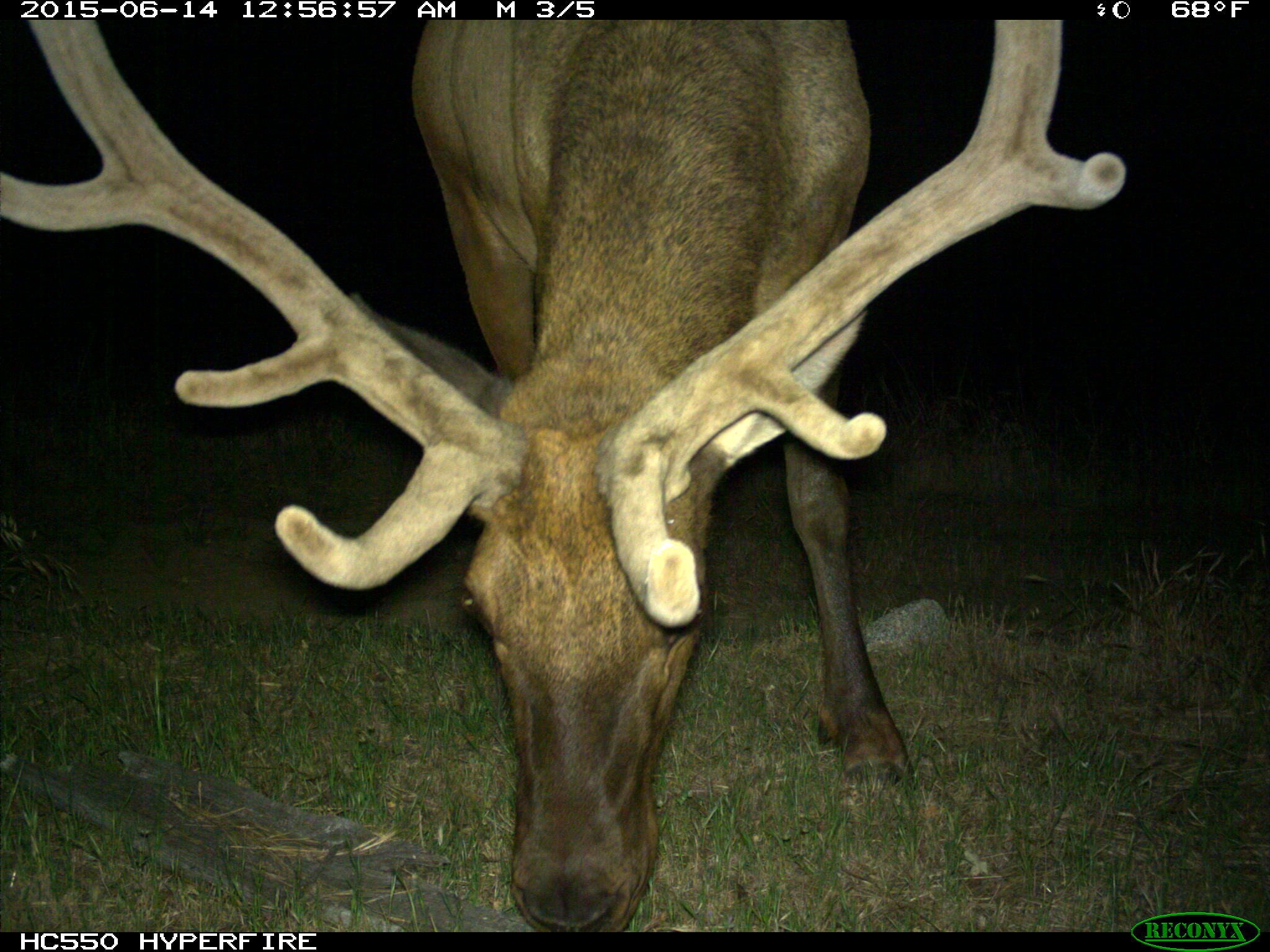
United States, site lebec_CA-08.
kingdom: Animalia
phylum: Chordata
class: Mammalia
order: Artiodactyla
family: Cervidae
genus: Cervus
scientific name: Cervus canadensis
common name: elk